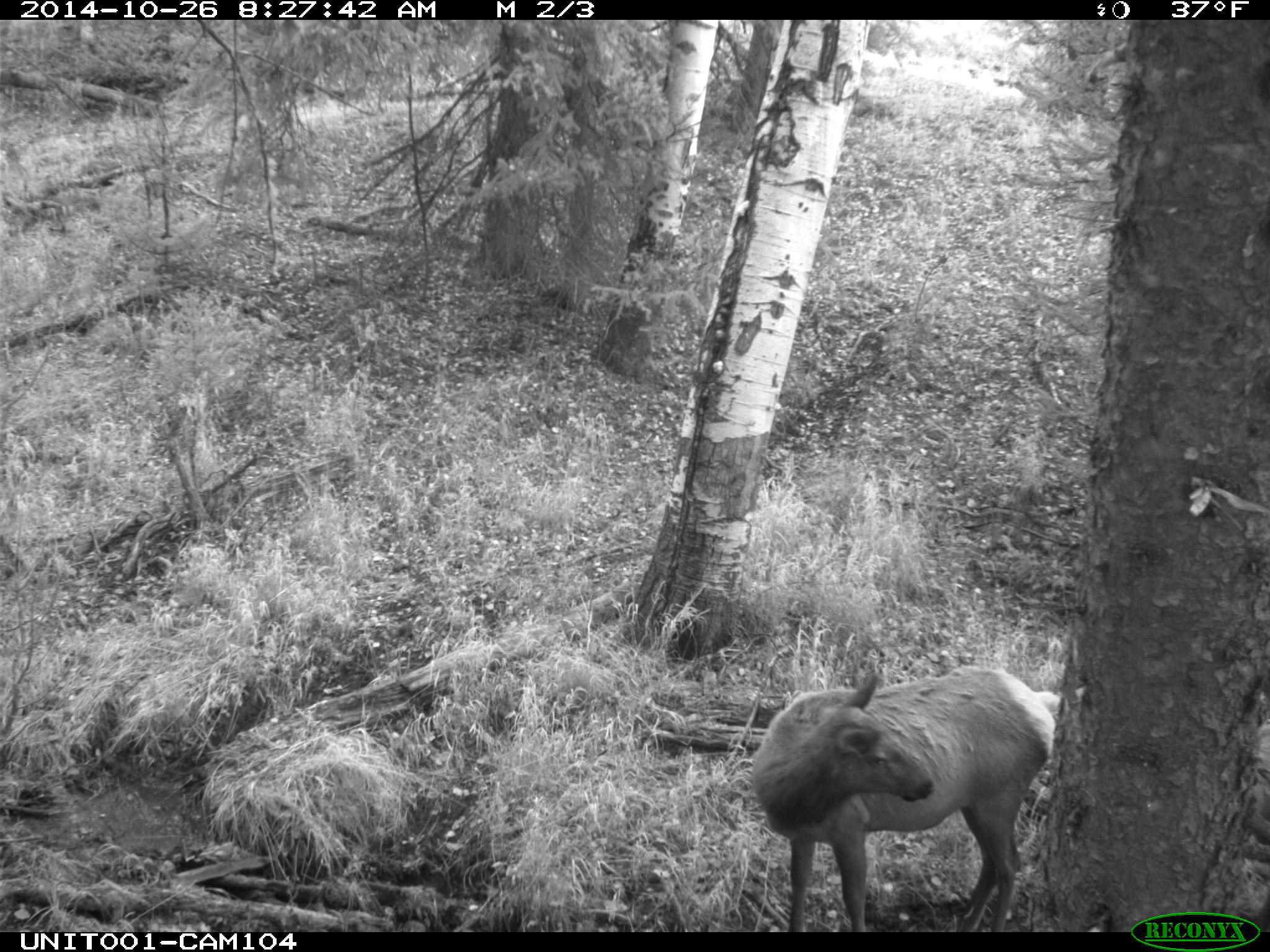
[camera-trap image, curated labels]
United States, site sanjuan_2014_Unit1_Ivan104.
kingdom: Animalia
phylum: Chordata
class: Mammalia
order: Artiodactyla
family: Cervidae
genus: Cervus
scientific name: Cervus elaphus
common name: red deer